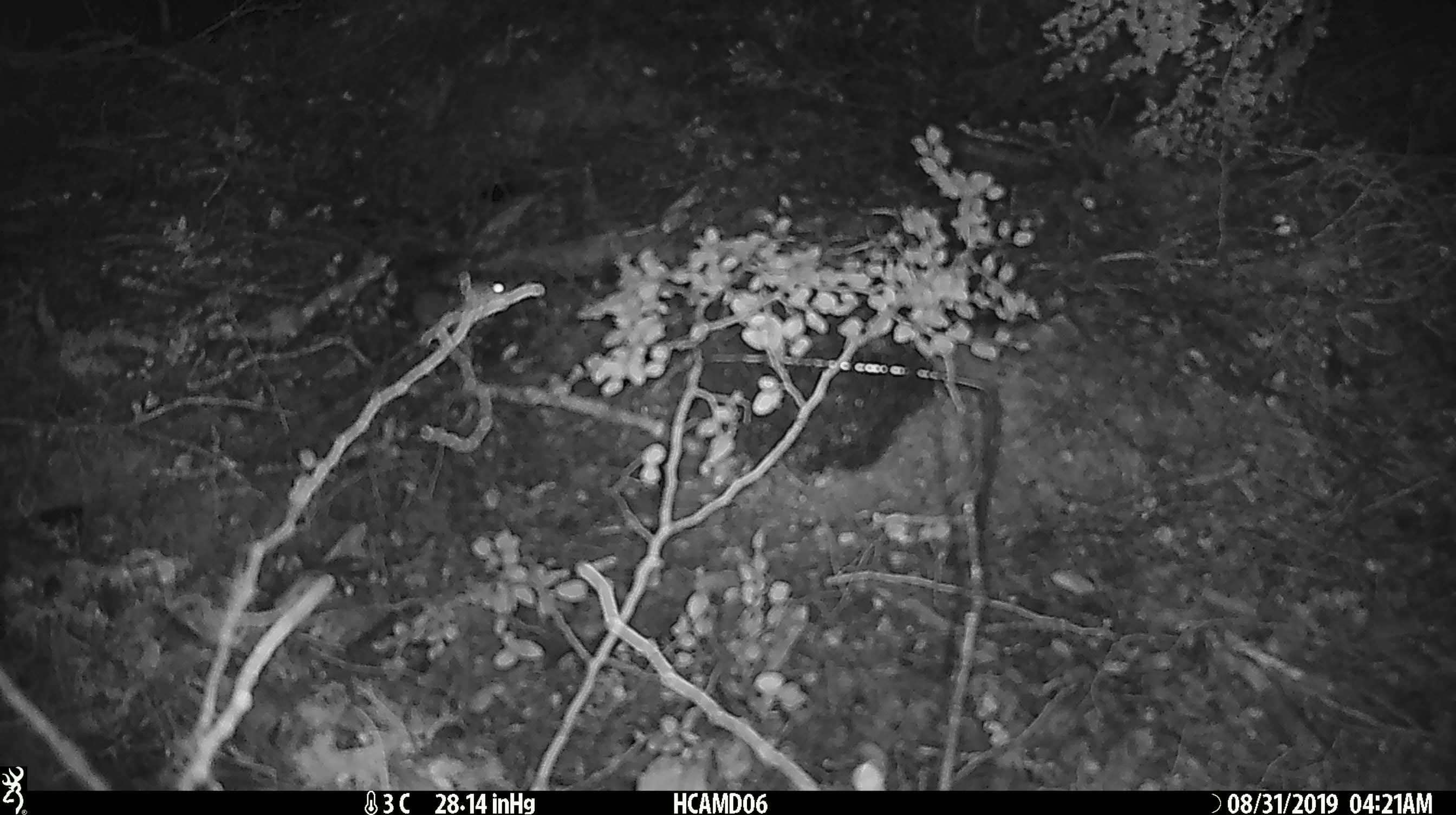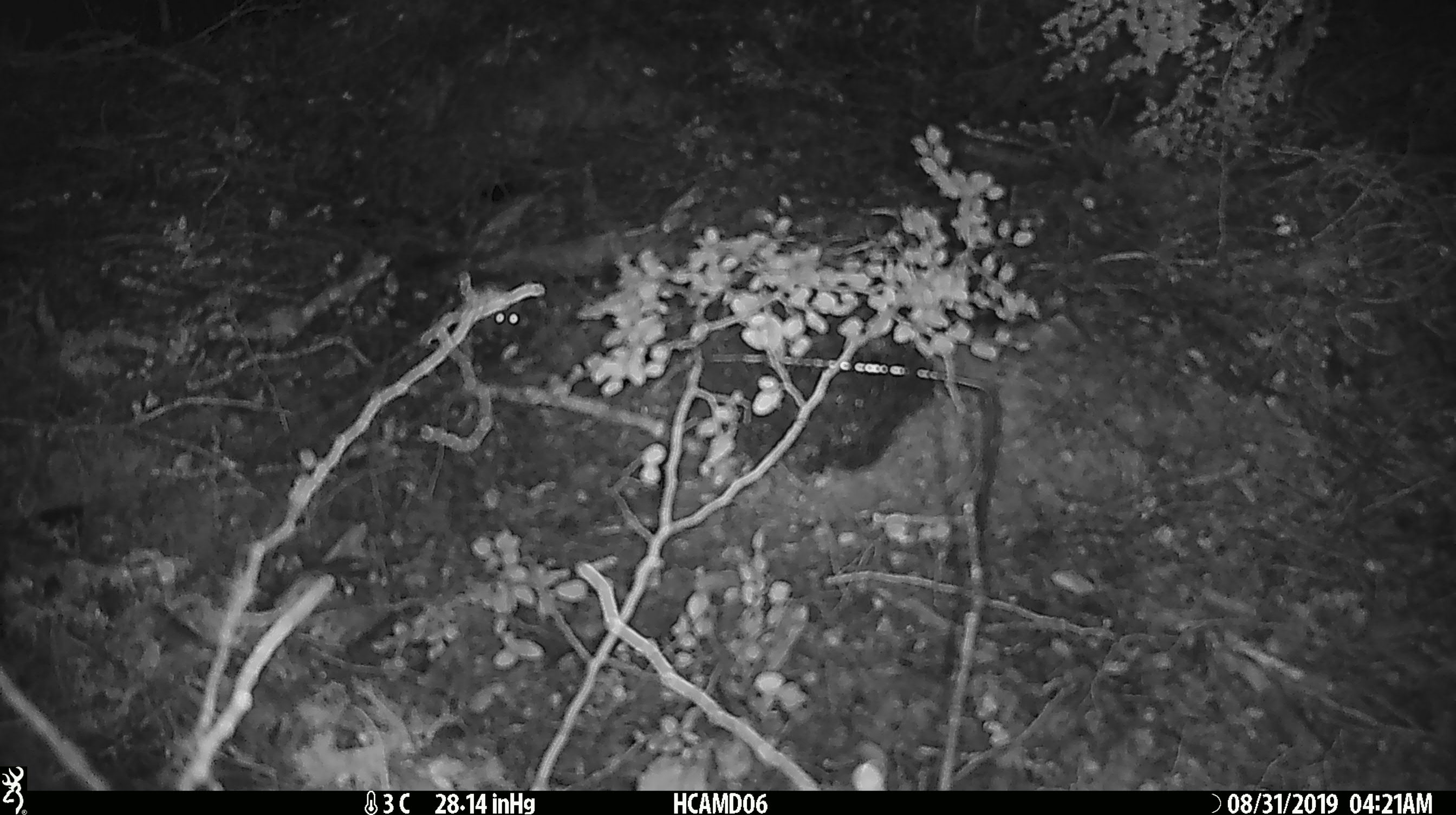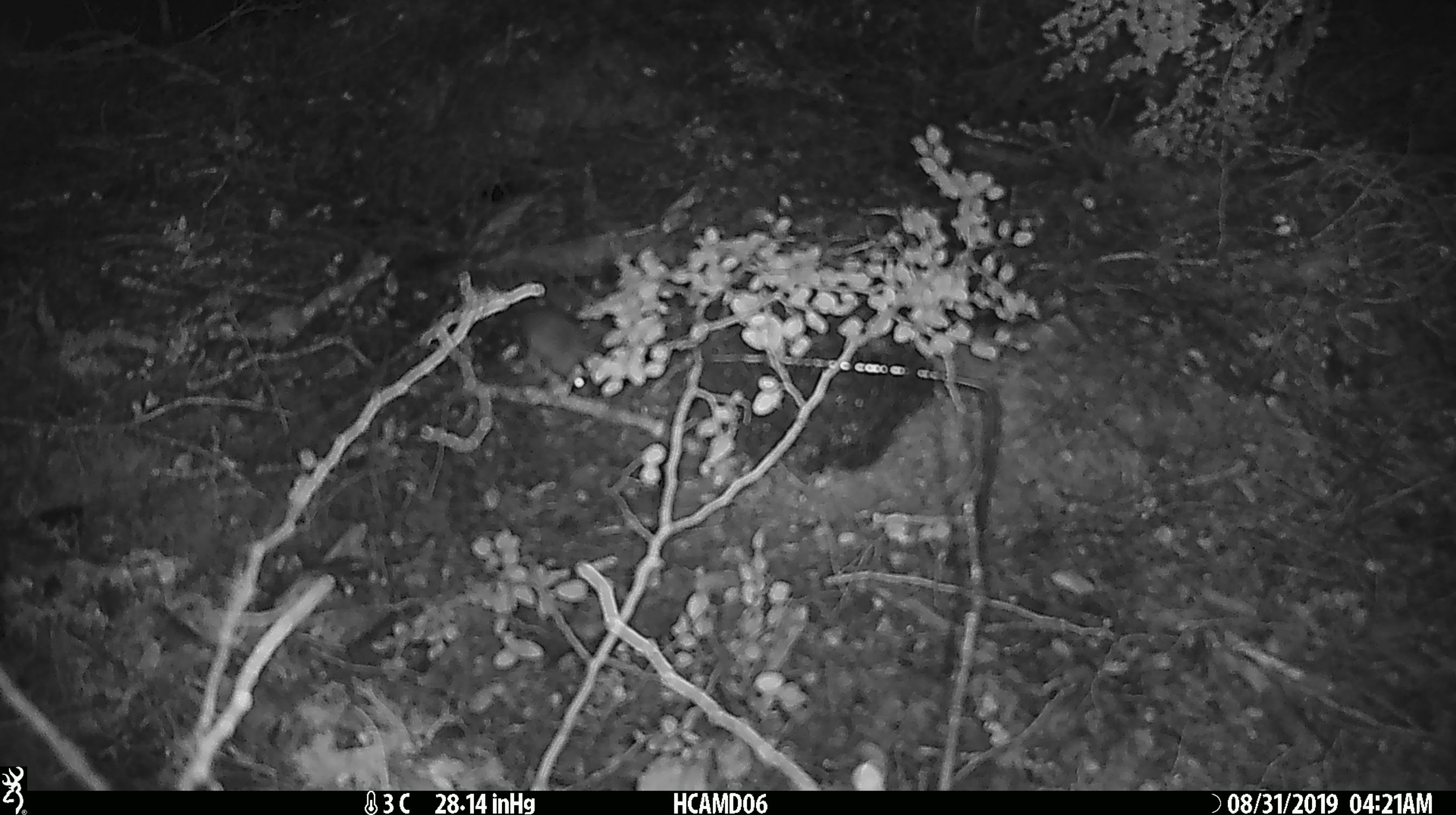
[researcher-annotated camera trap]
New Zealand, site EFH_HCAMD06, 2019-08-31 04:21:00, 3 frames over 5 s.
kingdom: Animalia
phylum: Chordata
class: Mammalia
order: Rodentia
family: Muridae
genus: Mus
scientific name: Mus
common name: mouse